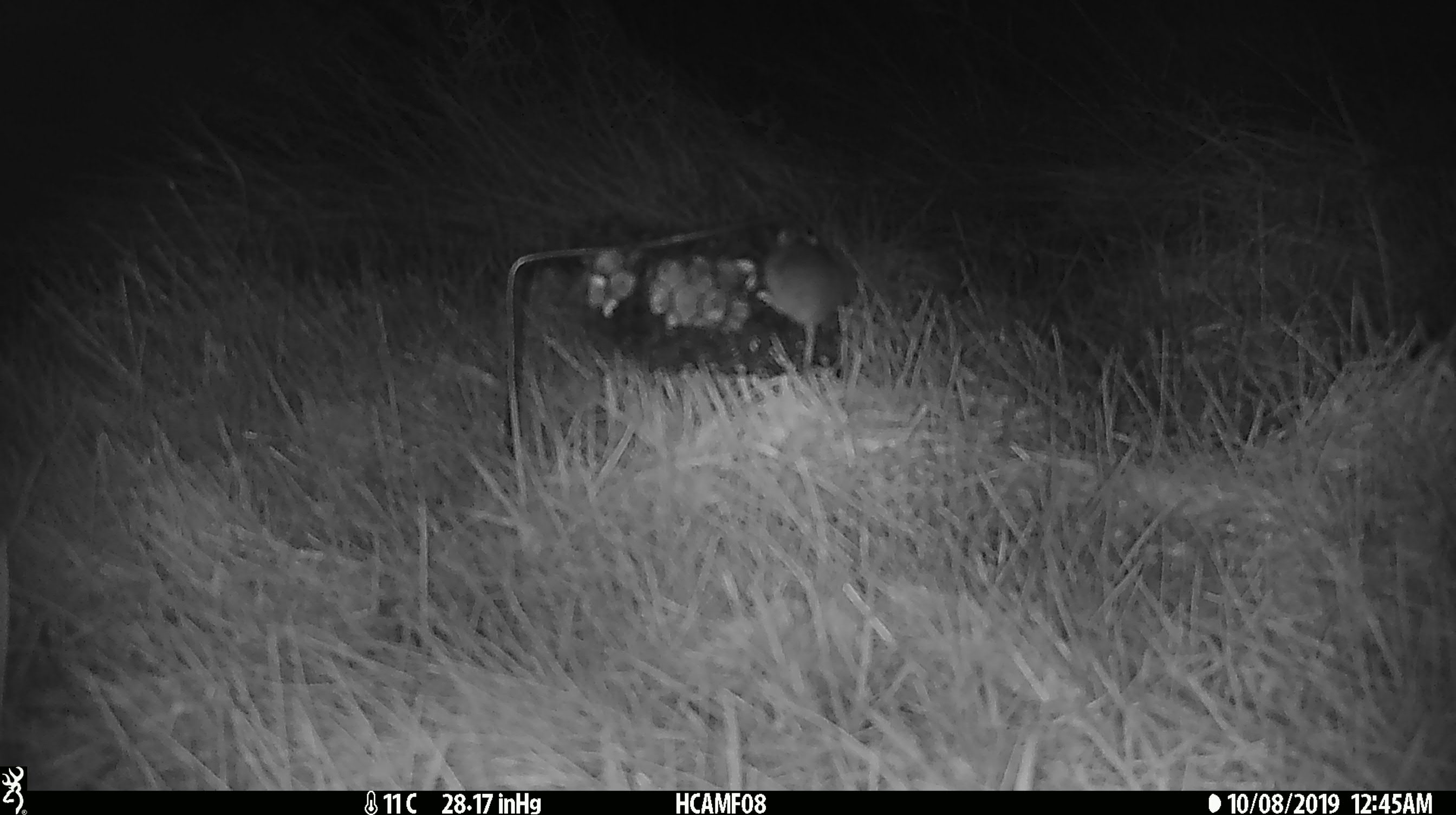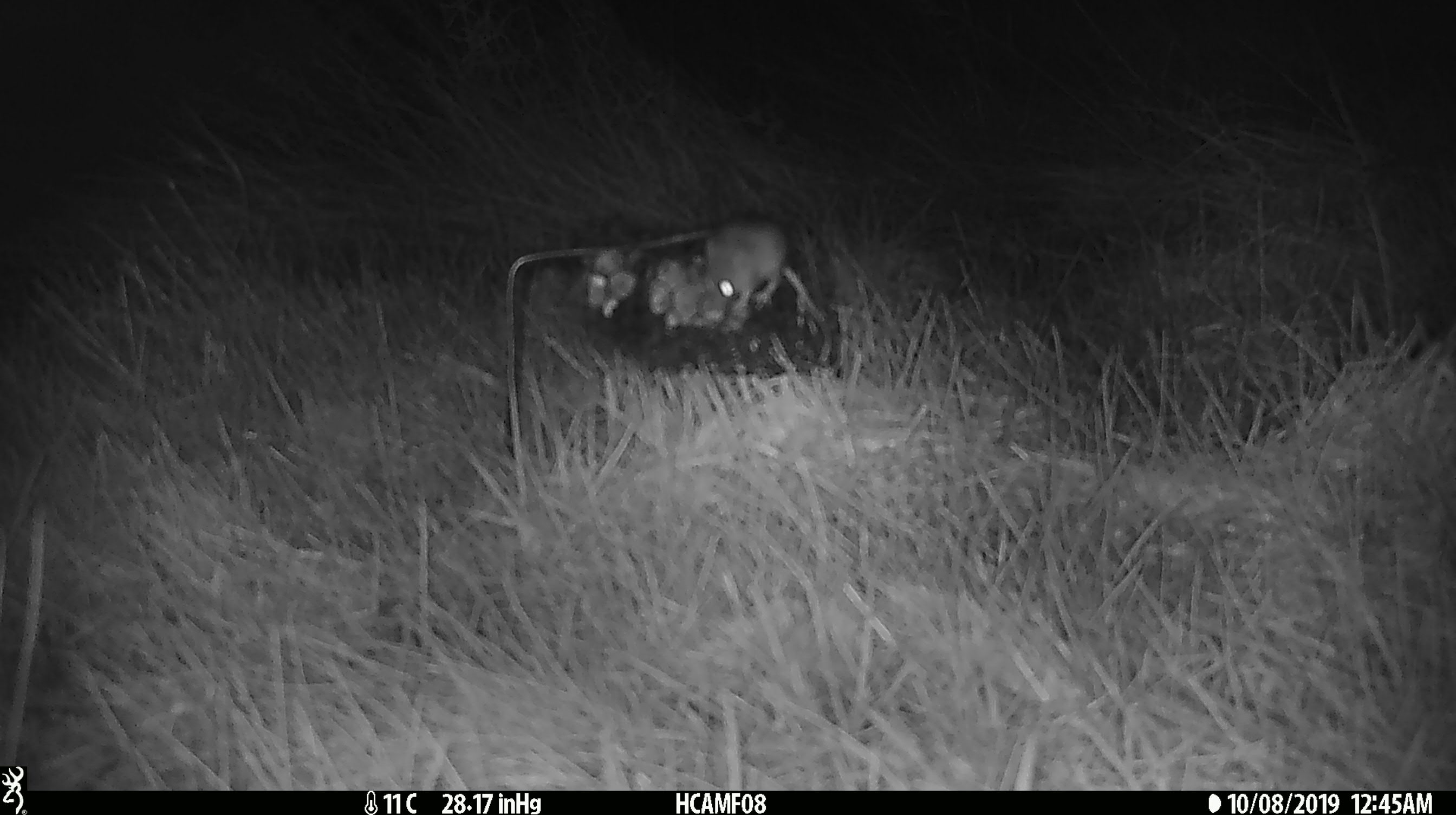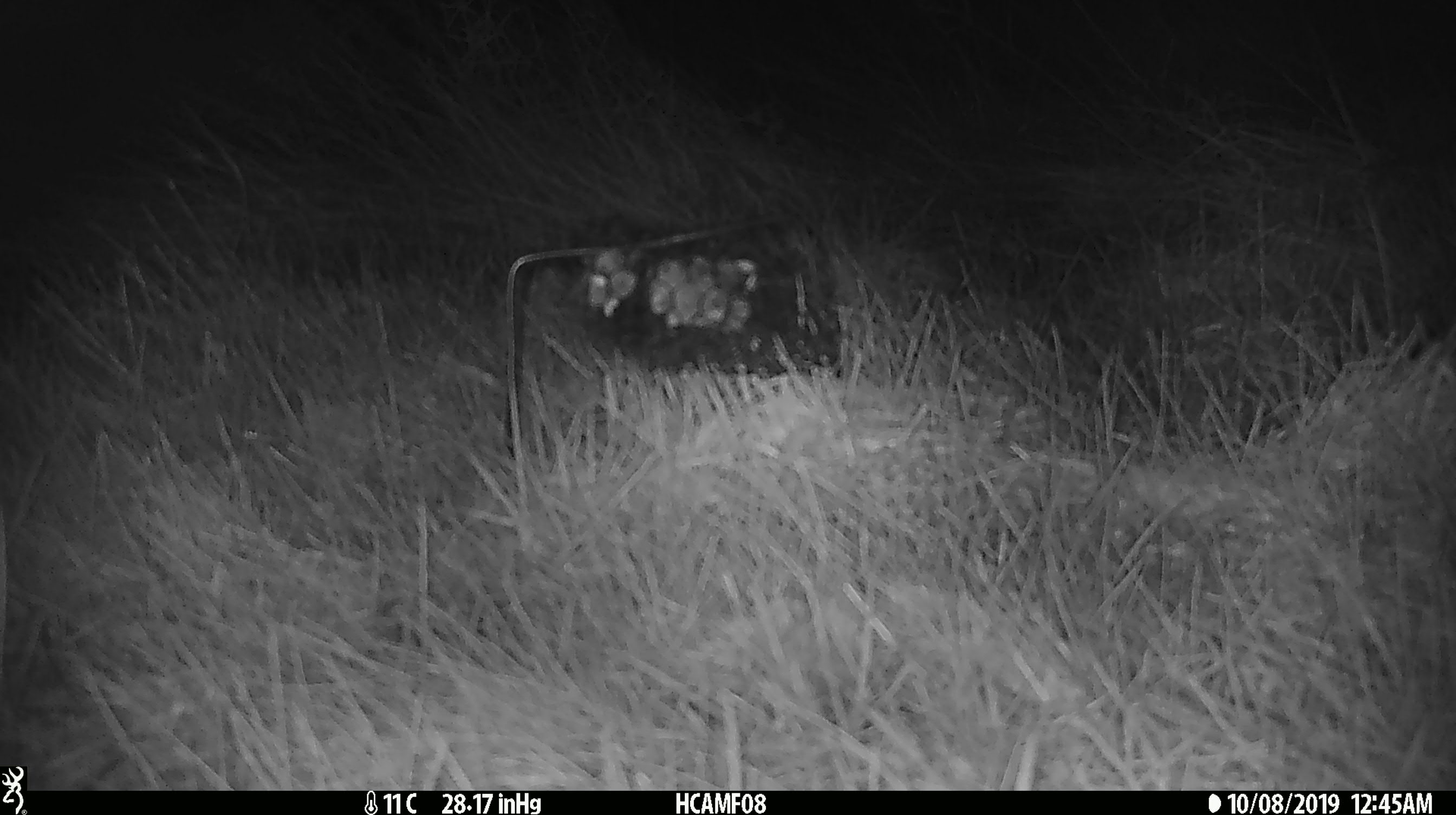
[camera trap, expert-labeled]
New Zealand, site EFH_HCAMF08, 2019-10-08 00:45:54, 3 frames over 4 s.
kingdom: Animalia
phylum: Chordata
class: Mammalia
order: Rodentia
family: Muridae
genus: Mus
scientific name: Mus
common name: mouse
Mouse (Mus).